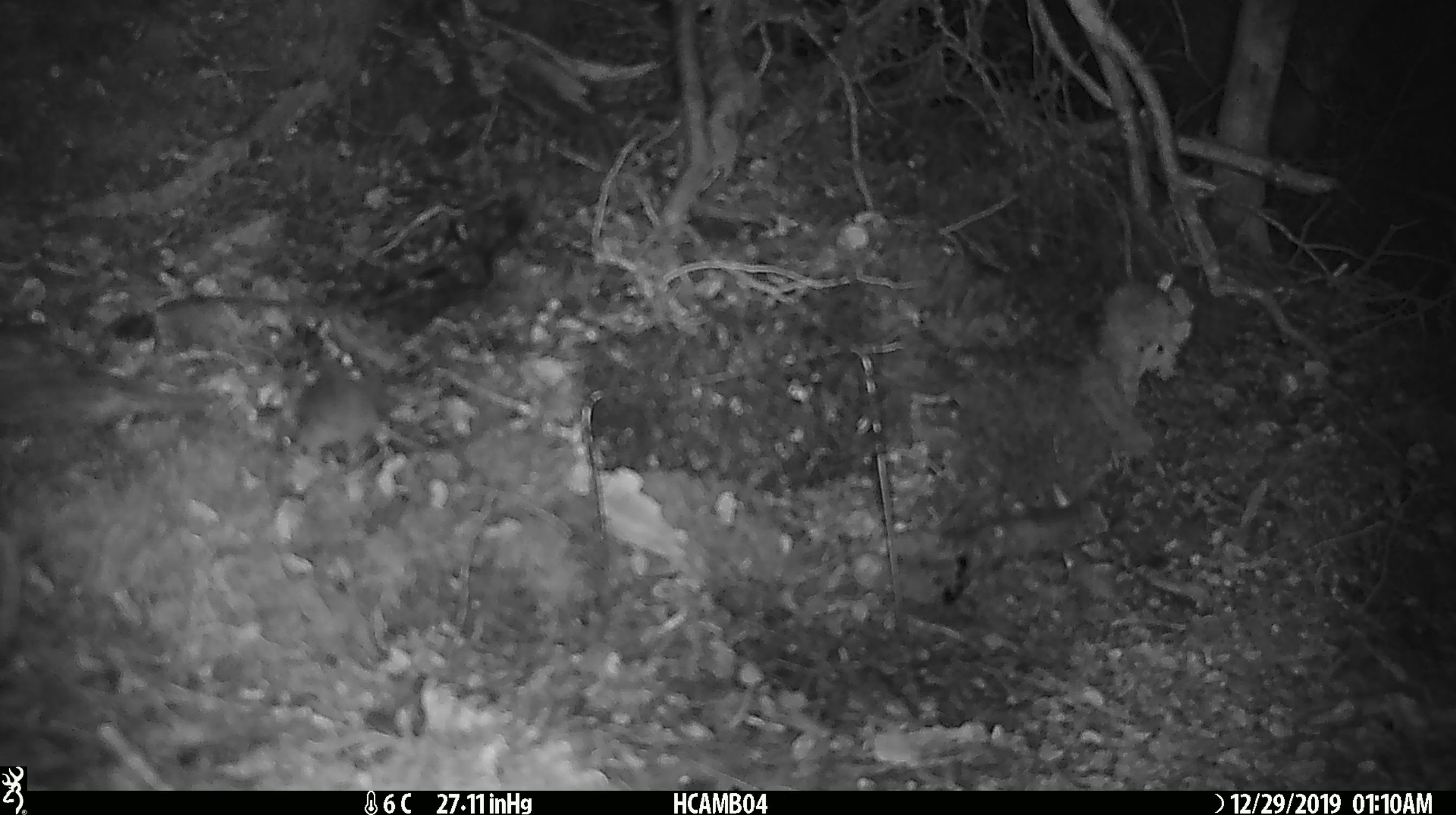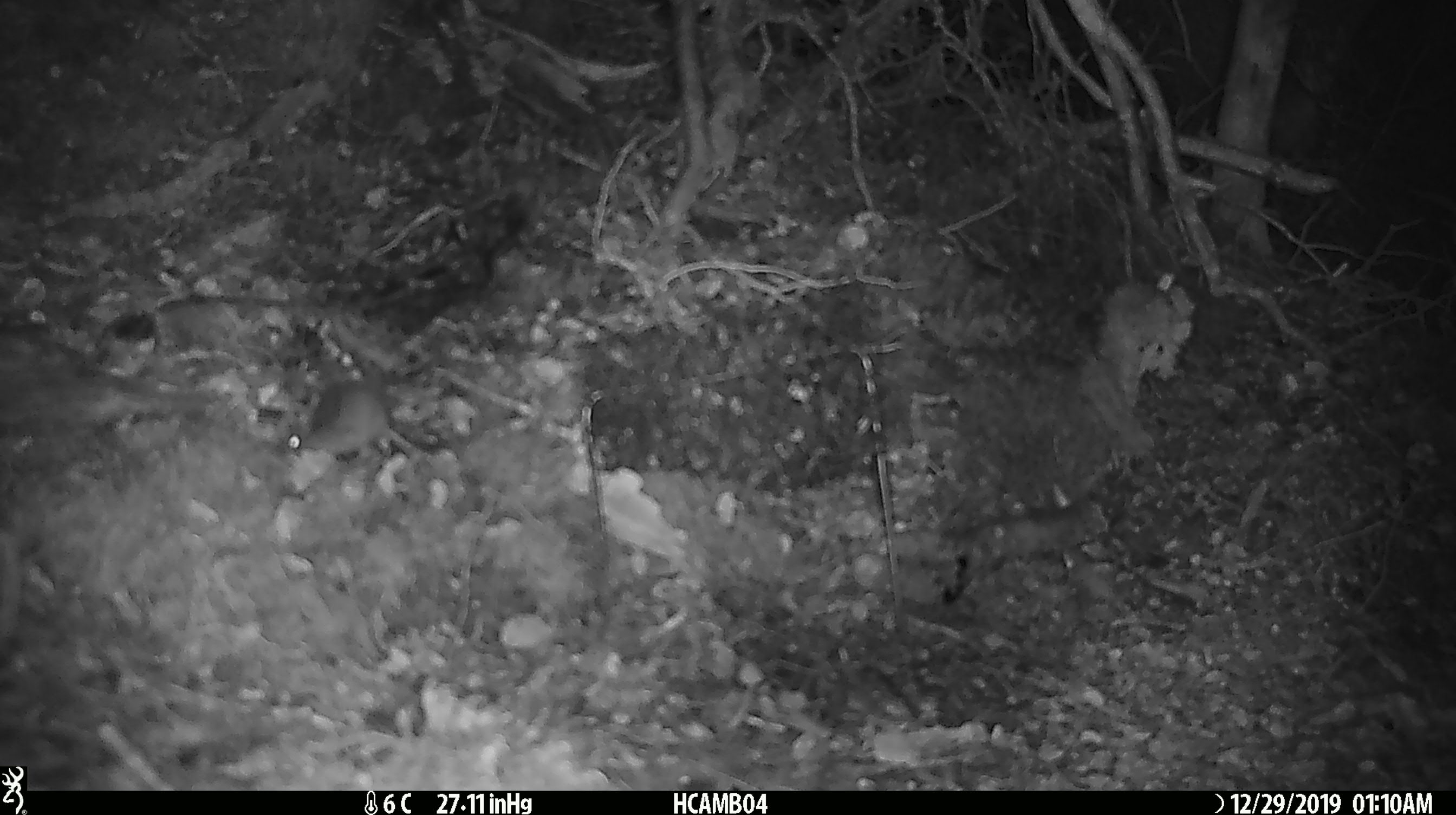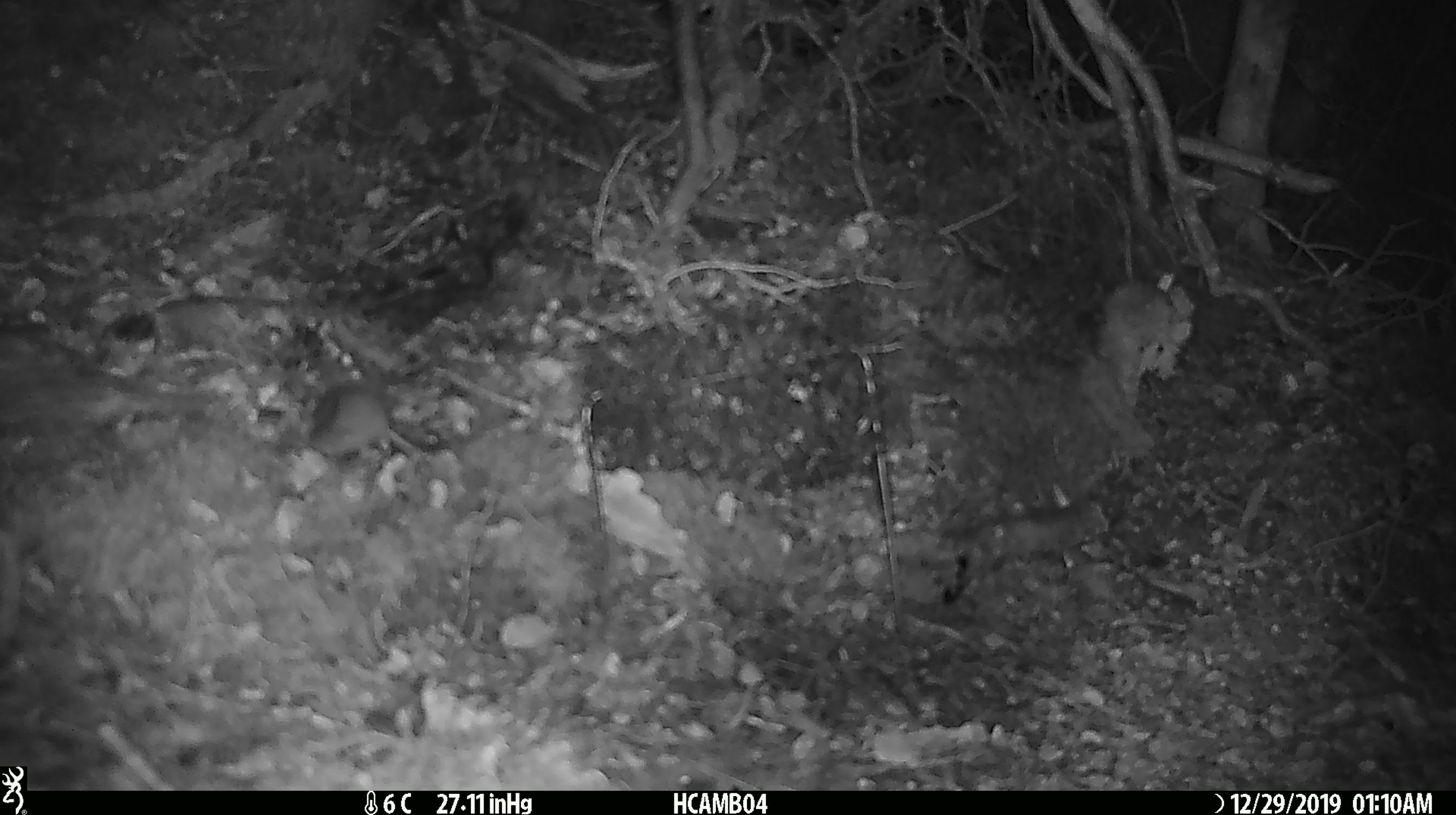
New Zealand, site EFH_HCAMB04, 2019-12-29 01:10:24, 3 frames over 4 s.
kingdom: Animalia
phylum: Chordata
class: Mammalia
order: Rodentia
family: Muridae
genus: Mus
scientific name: Mus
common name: mouse